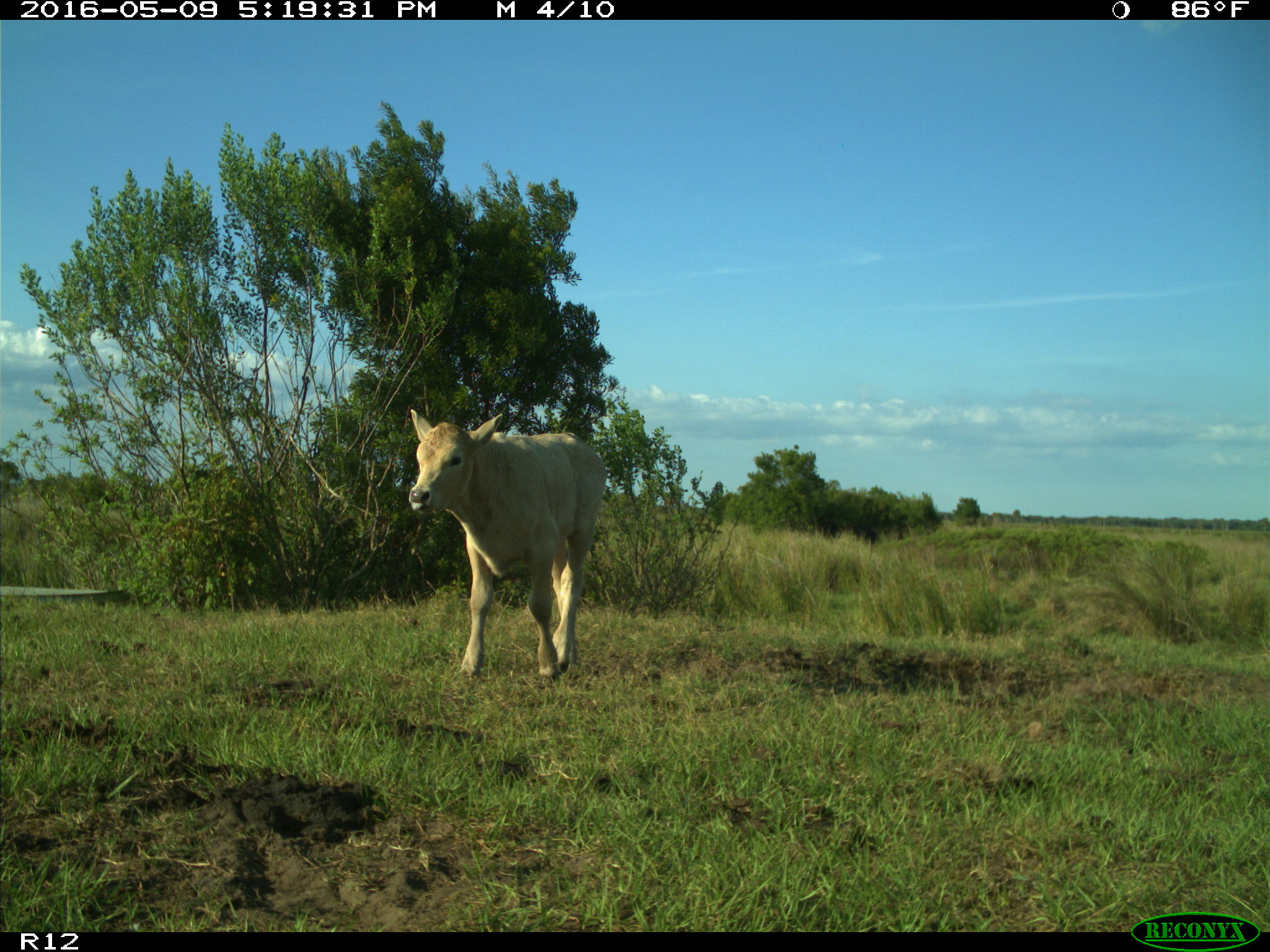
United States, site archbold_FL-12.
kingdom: Animalia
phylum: Chordata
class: Mammalia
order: Artiodactyla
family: Bovidae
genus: Bos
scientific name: Bos taurus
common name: domestic cow